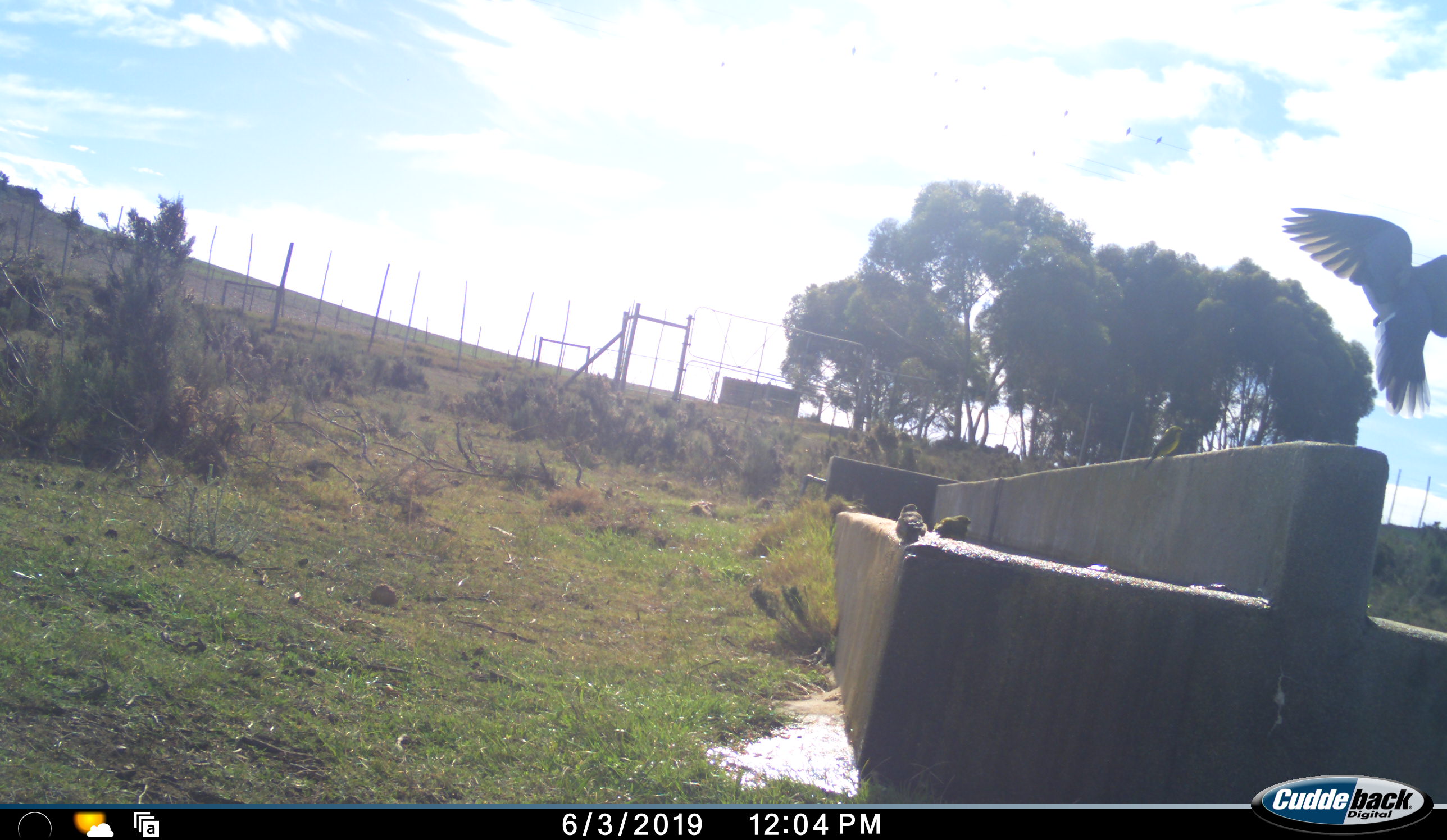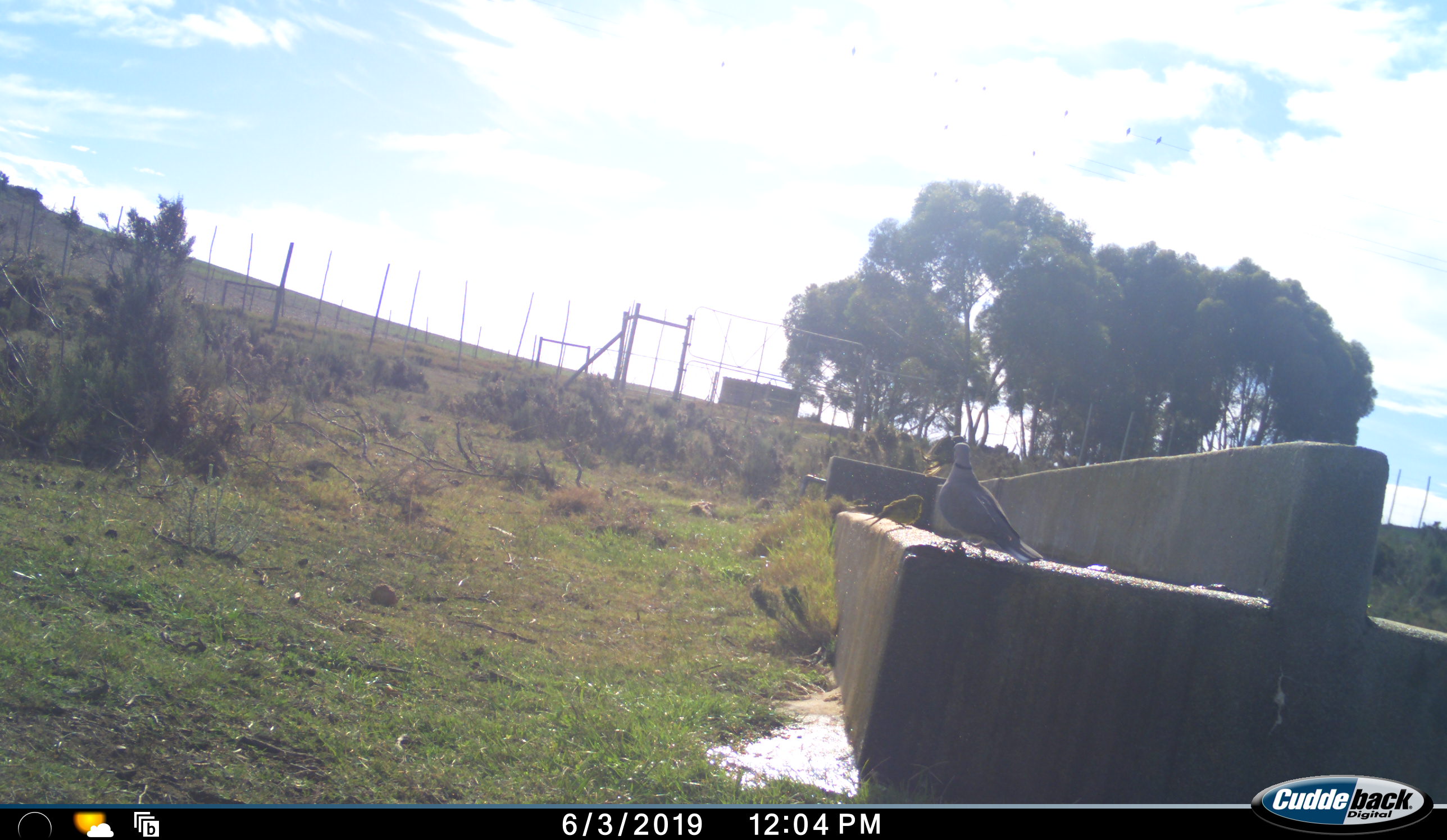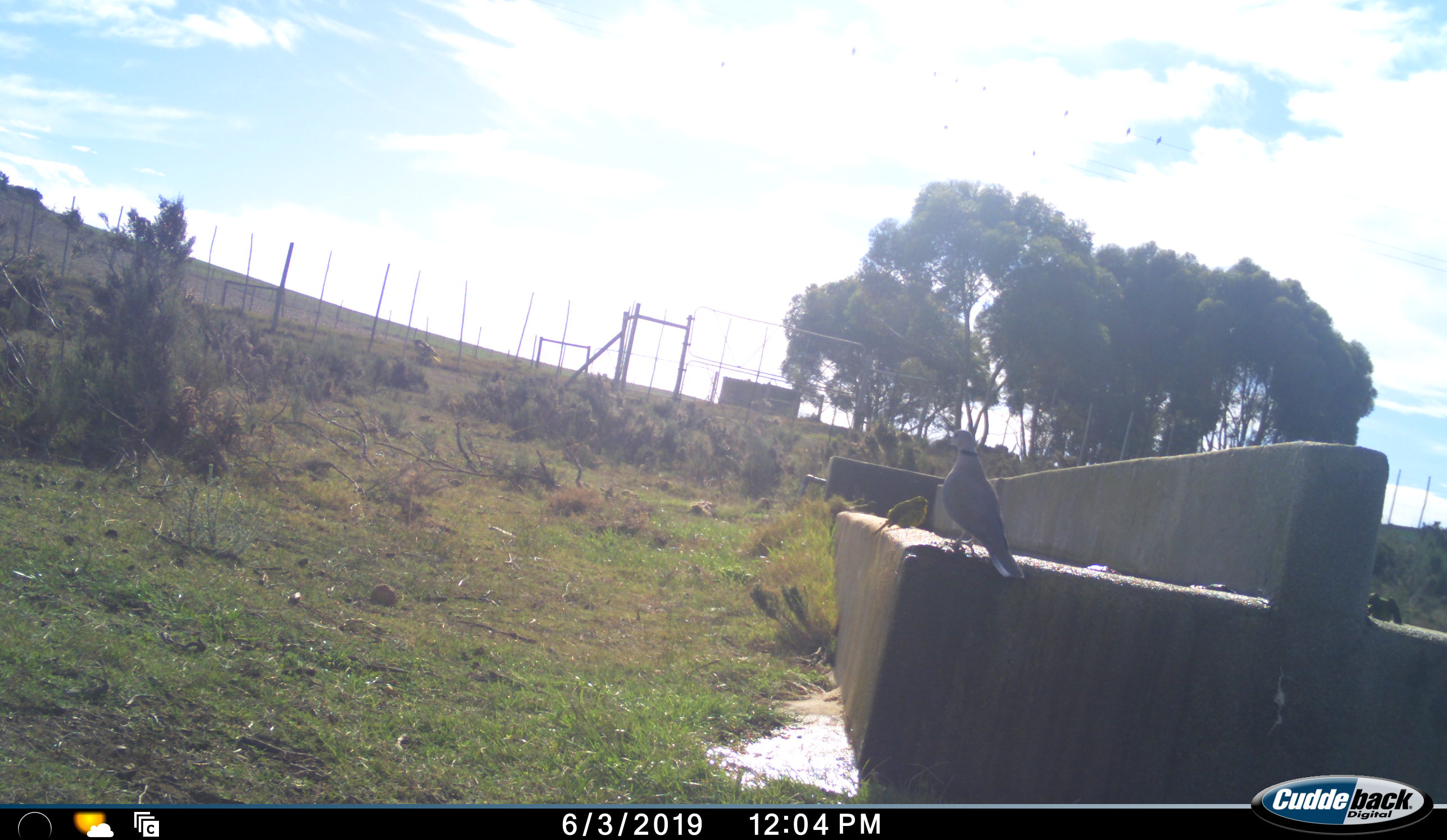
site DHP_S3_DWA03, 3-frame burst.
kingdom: Animalia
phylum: Chordata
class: Aves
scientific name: Aves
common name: bird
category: birdother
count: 3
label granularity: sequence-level